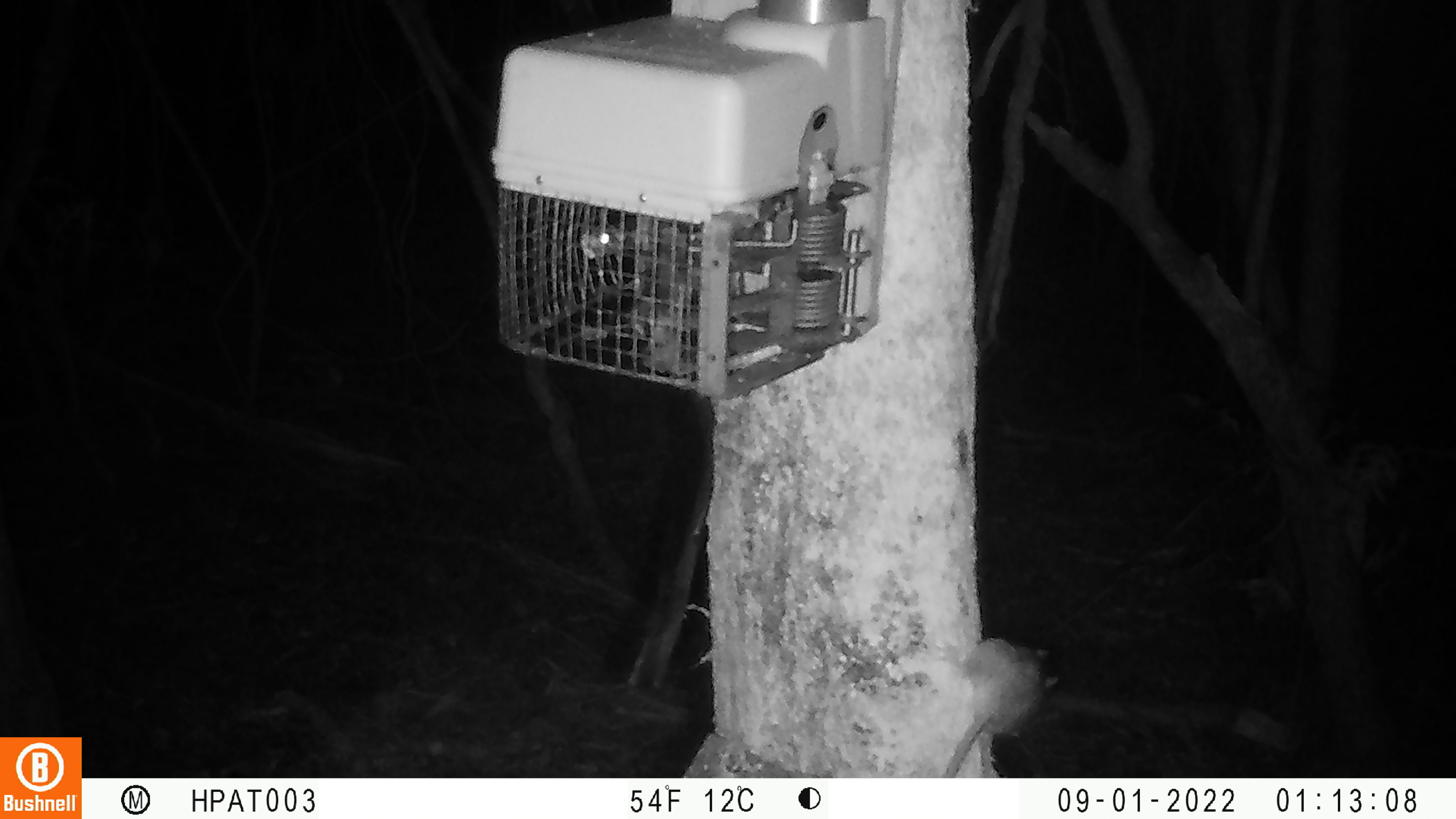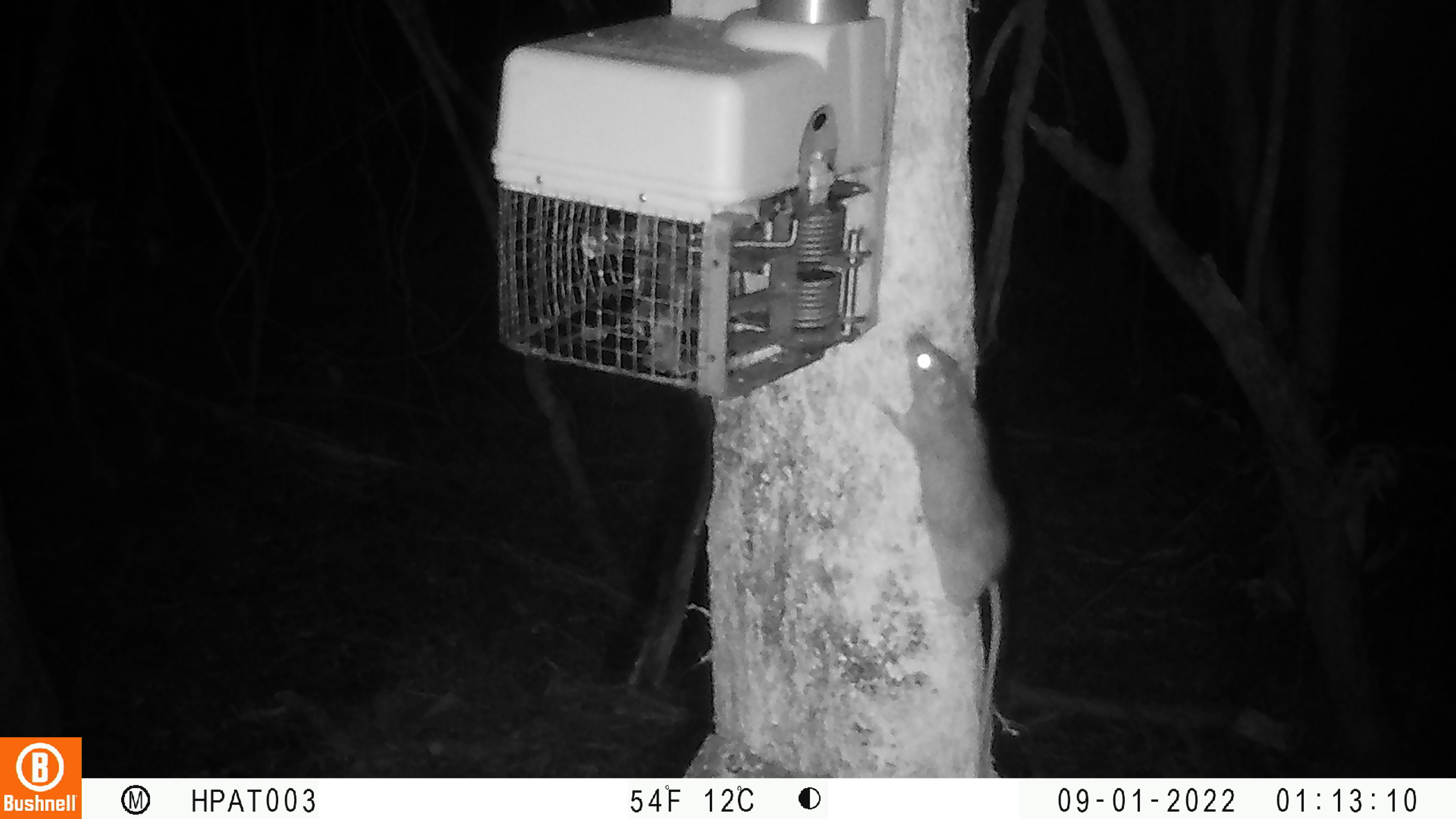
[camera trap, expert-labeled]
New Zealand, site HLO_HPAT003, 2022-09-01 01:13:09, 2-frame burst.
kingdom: Animalia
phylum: Chordata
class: Mammalia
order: Rodentia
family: Muridae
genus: Rattus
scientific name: Rattus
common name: rat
Rat (Rattus).